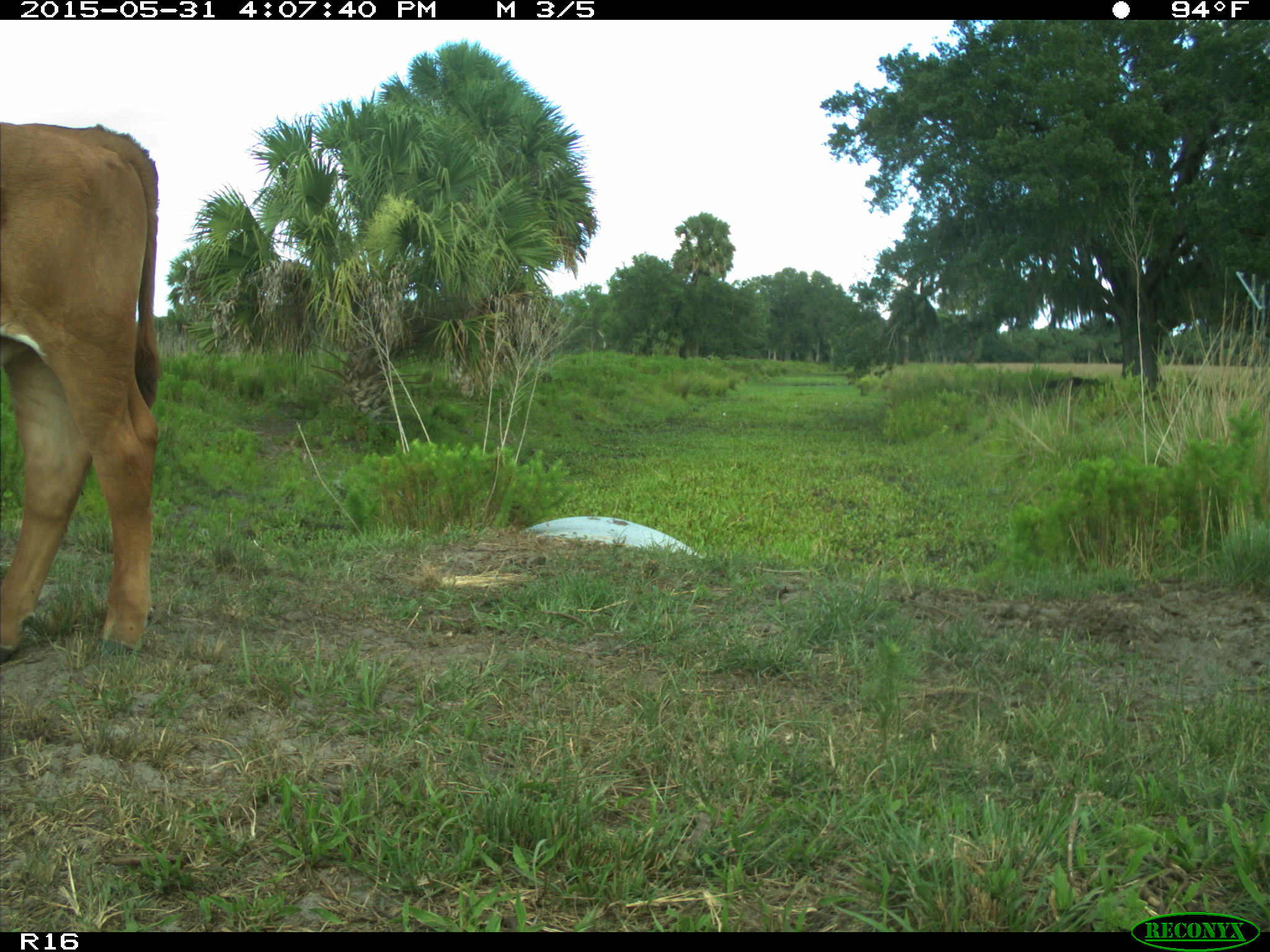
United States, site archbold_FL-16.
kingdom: Animalia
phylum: Chordata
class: Mammalia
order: Artiodactyla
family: Bovidae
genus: Bos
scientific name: Bos taurus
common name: domestic cow